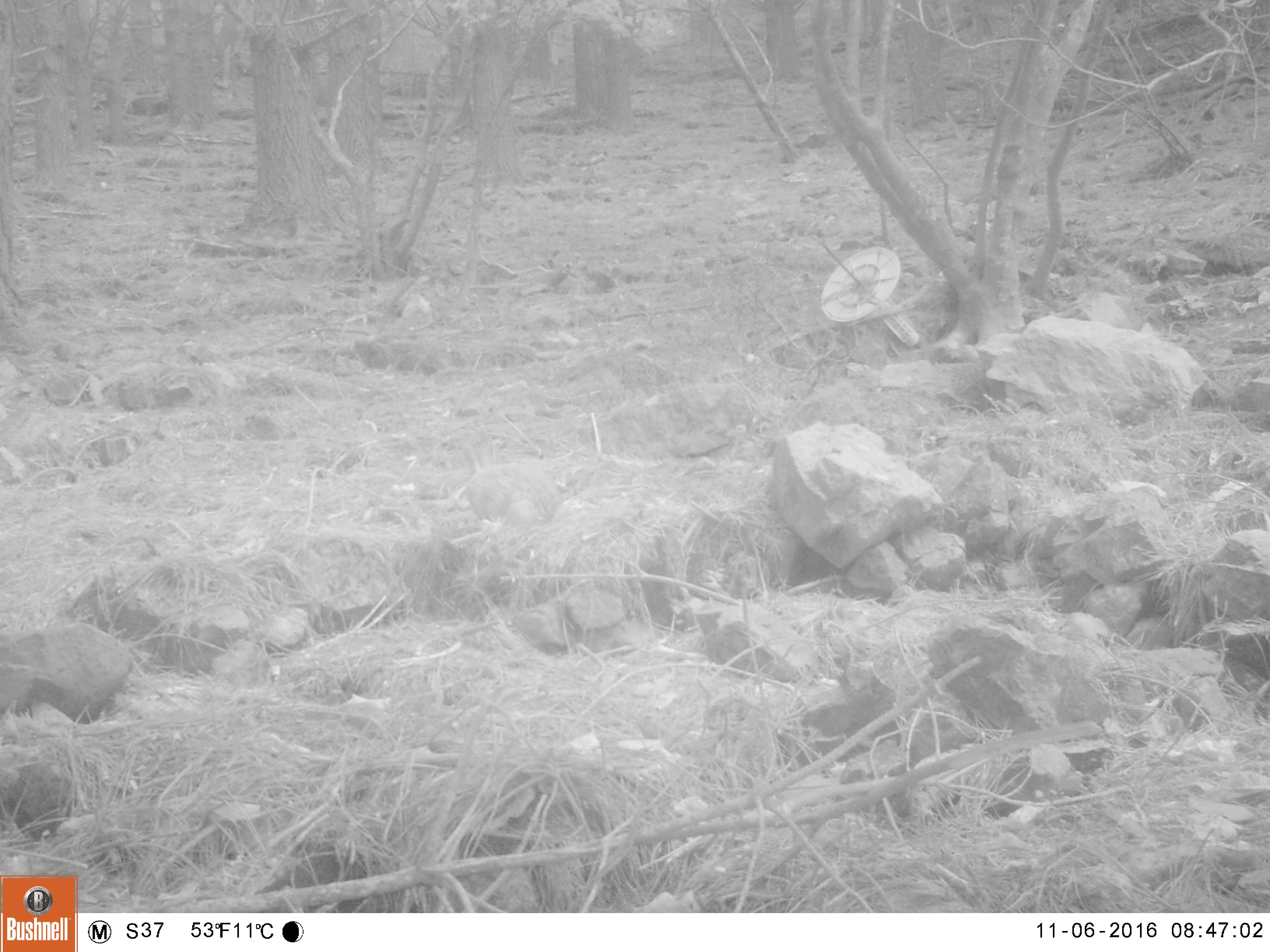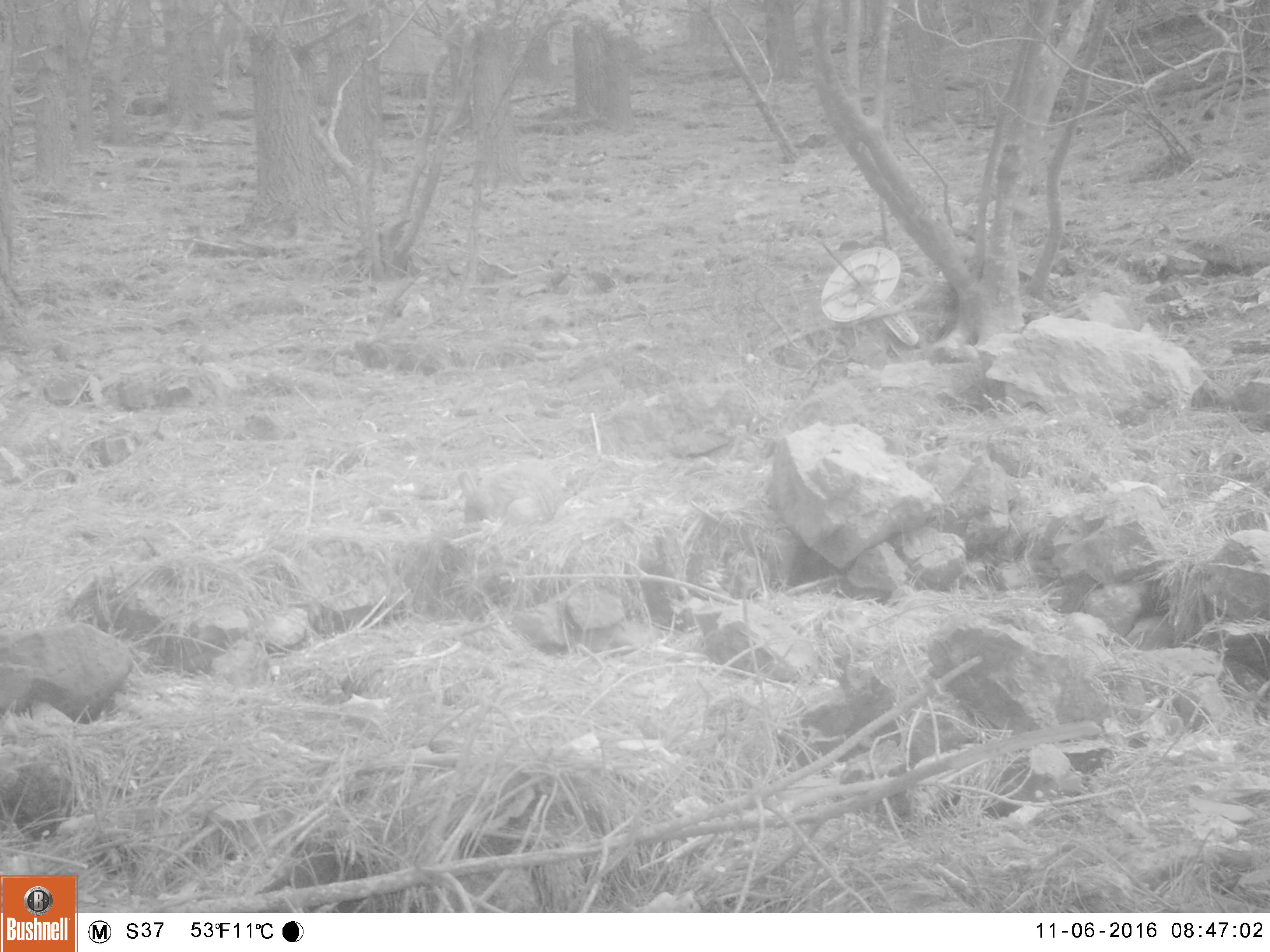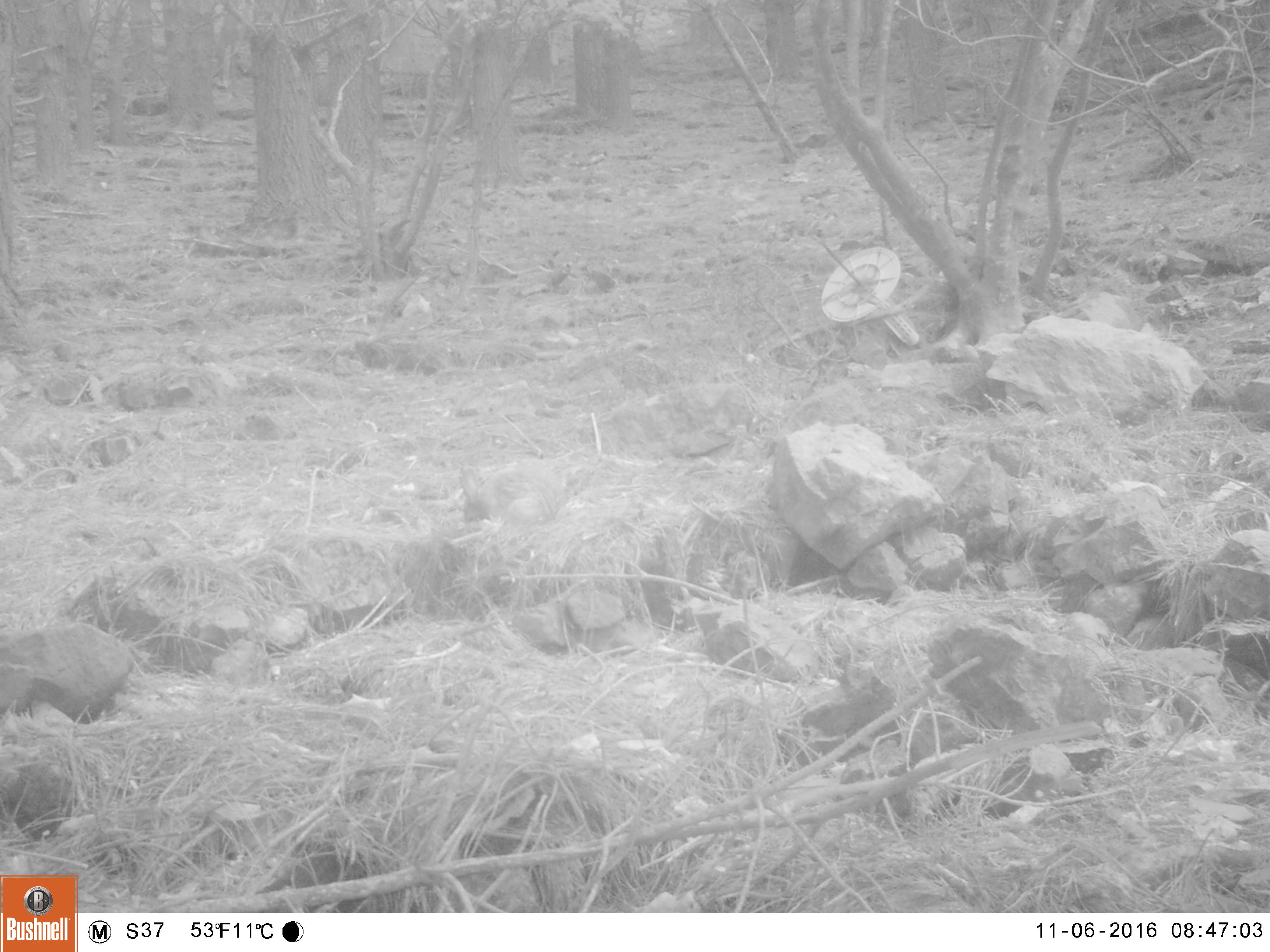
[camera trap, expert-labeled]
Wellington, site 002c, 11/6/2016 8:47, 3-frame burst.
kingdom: Animalia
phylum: Chordata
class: Mammalia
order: Lagomorpha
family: Leporidae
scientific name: Leporidae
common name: rabbit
Rabbit (Leporidae).